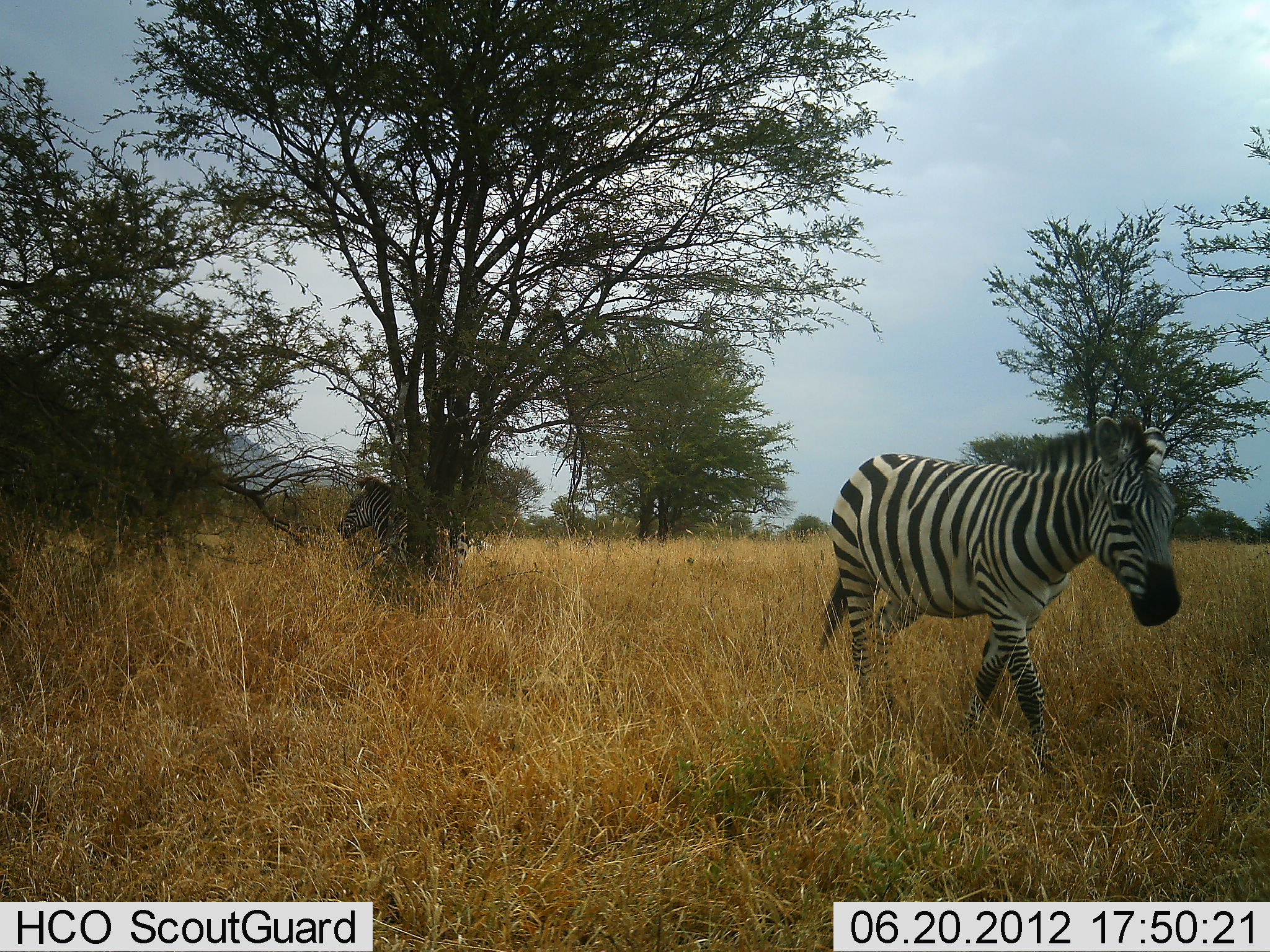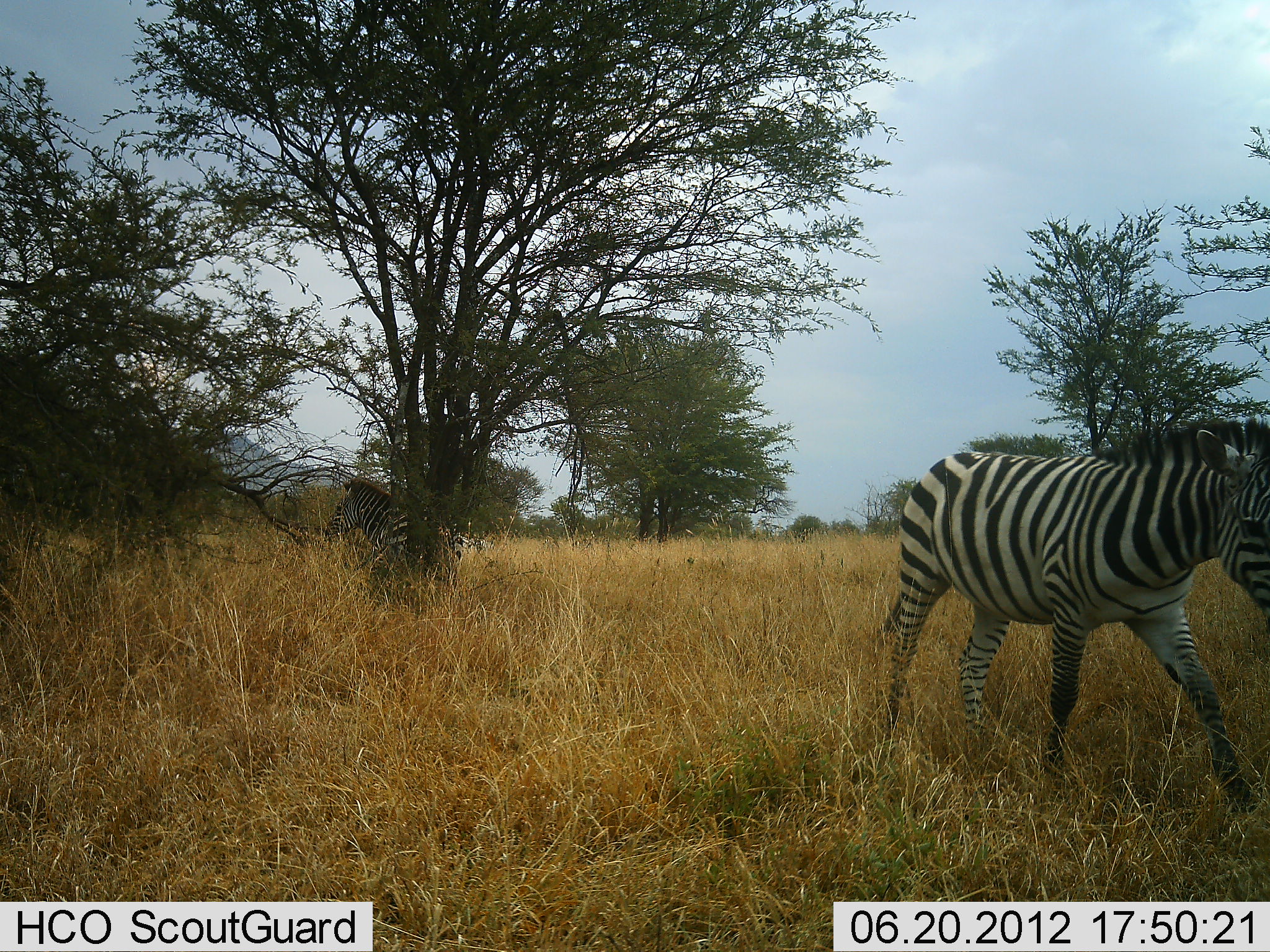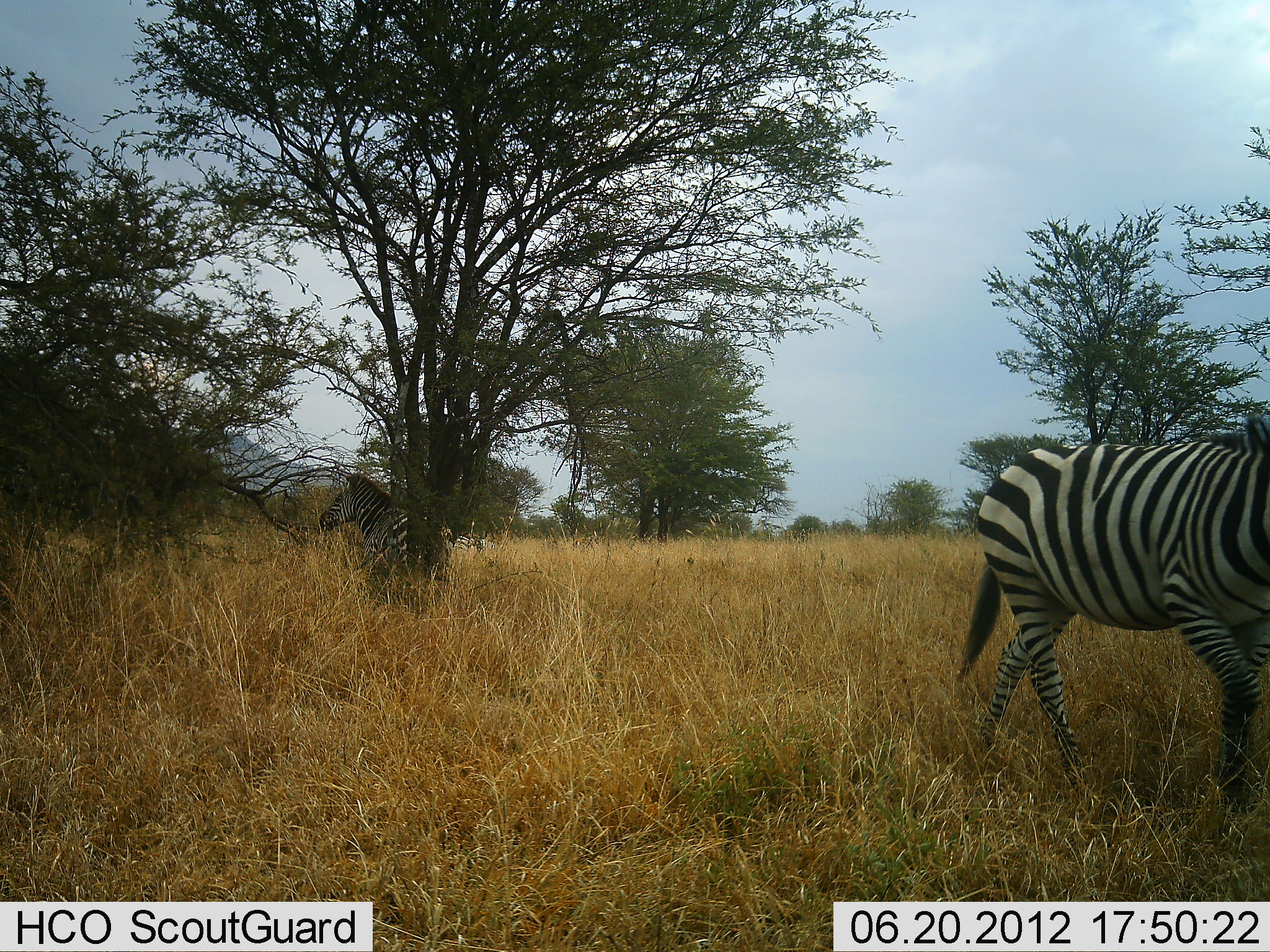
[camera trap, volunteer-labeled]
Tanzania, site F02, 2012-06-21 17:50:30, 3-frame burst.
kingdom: Animalia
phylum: Chordata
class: Mammalia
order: Perissodactyla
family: Equidae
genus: Equus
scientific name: Equus quagga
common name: plains zebra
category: zebra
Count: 2.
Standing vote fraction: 50%.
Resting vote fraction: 0%.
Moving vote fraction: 90%.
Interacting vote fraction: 20%.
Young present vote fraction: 0%.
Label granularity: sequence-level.